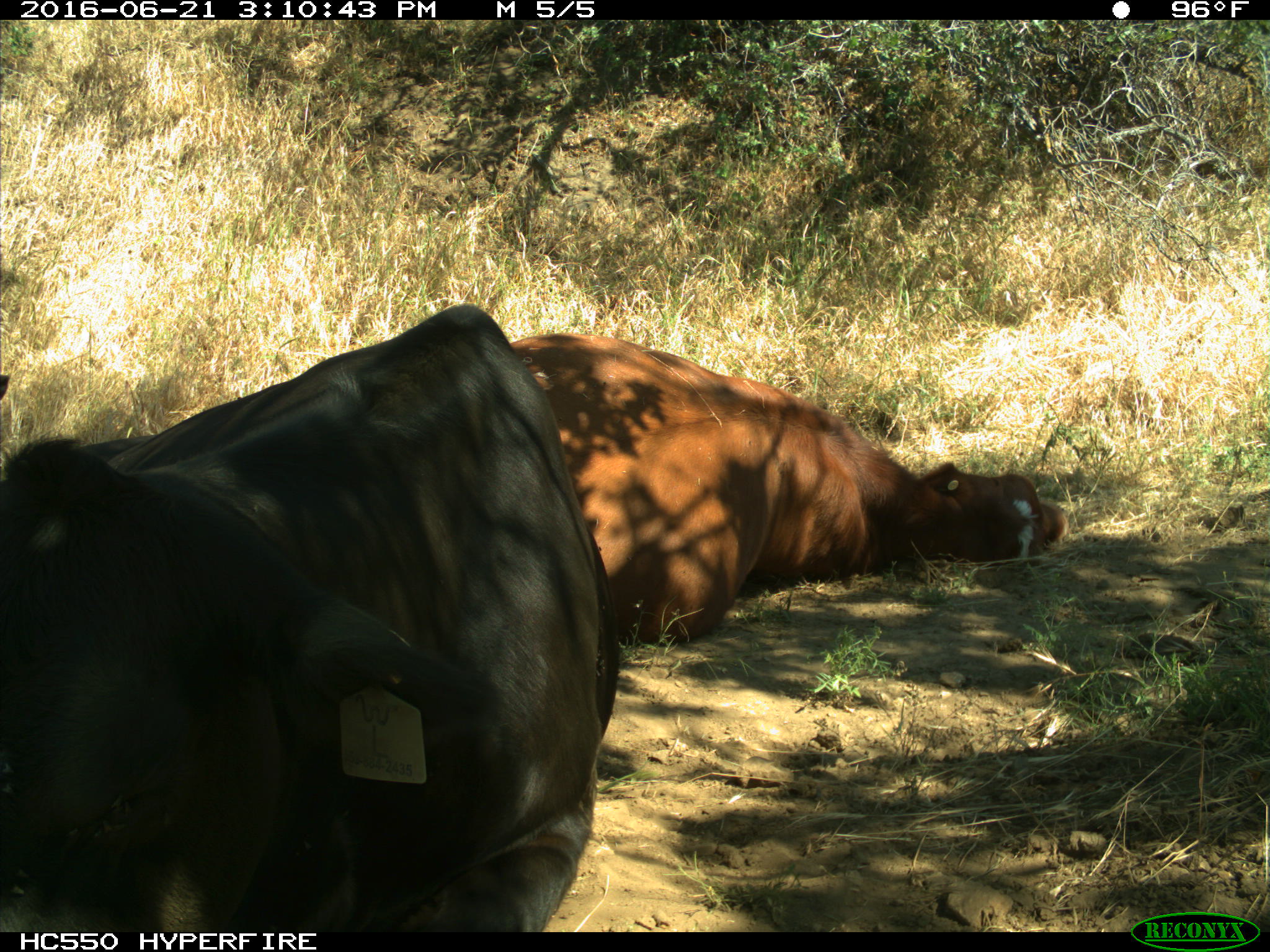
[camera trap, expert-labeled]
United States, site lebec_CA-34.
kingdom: Animalia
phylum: Chordata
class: Mammalia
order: Artiodactyla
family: Bovidae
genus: Bos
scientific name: Bos taurus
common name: domestic cow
Bos taurus (domestic cow).